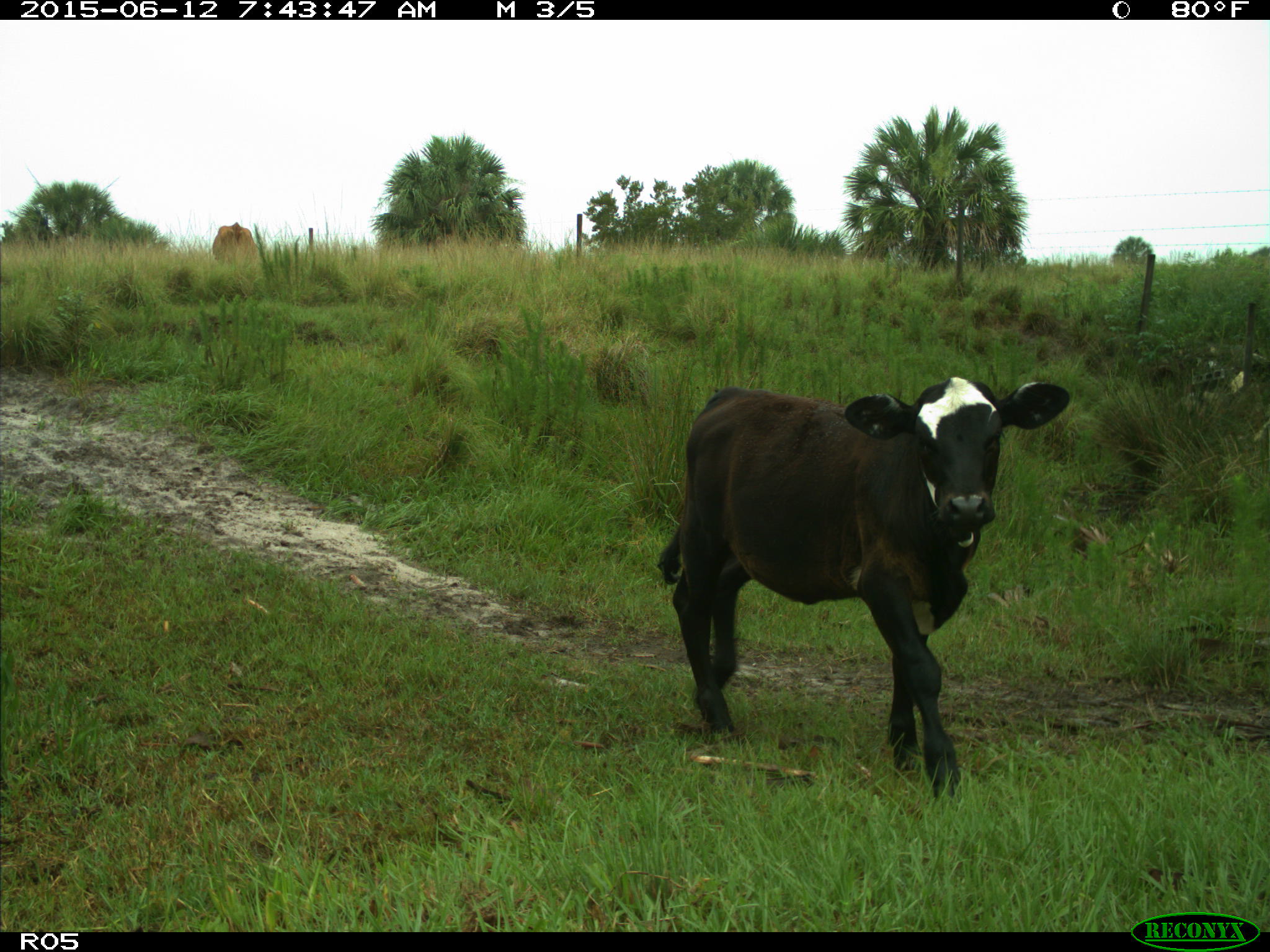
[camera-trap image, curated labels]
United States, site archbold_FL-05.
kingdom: Animalia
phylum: Chordata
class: Mammalia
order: Artiodactyla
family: Bovidae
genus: Bos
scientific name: Bos taurus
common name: domestic cow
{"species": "Bos taurus (domestic cow)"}